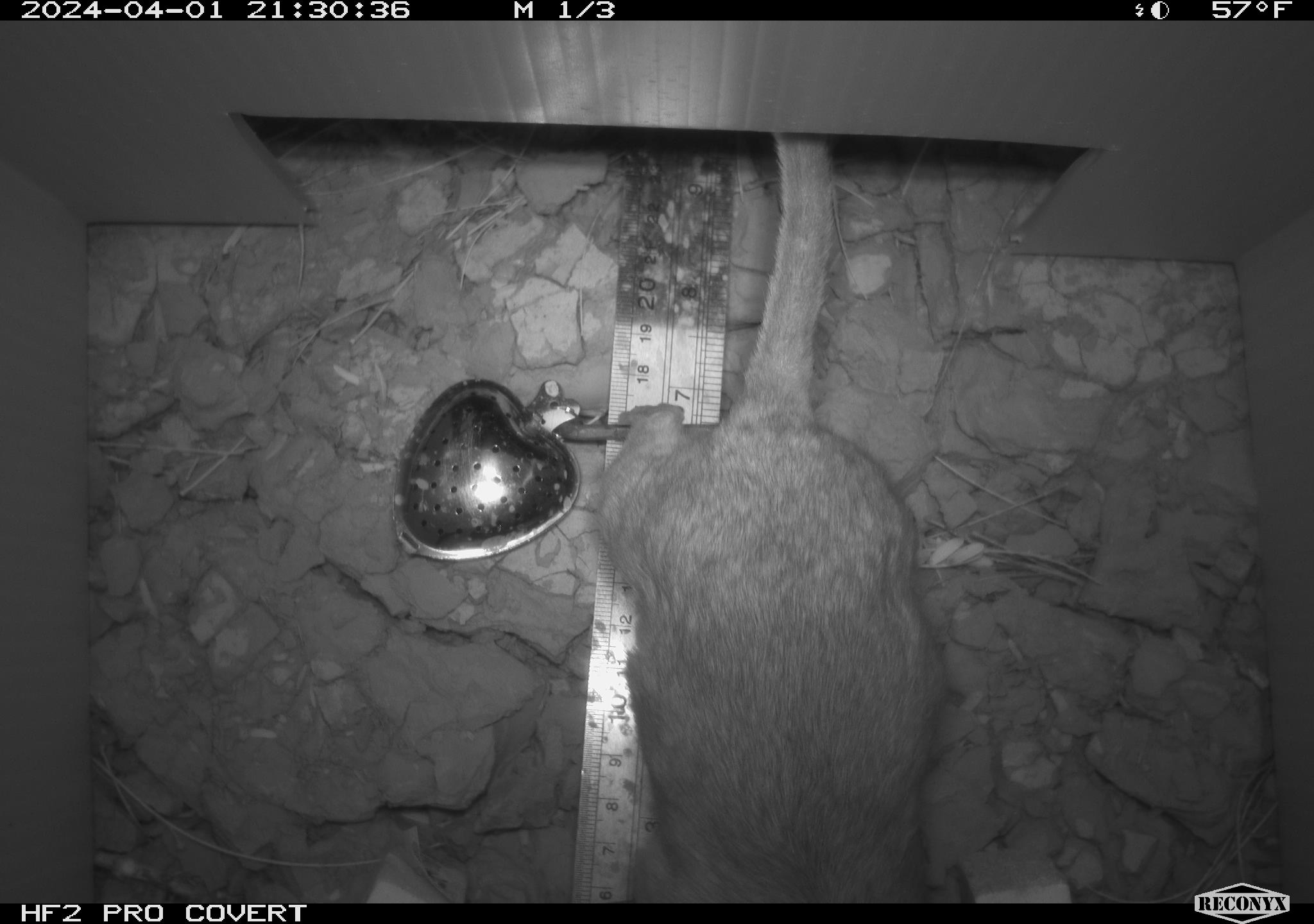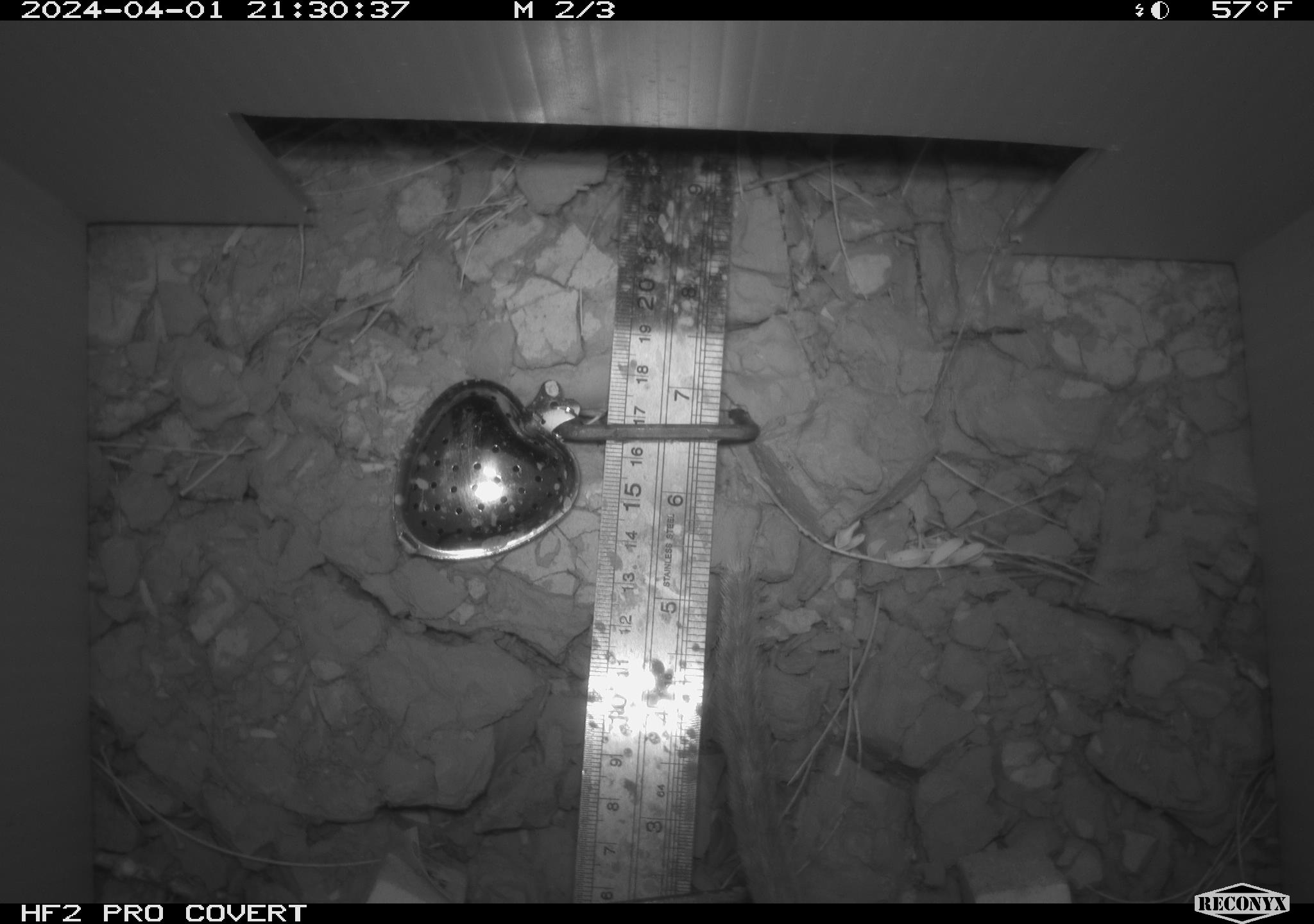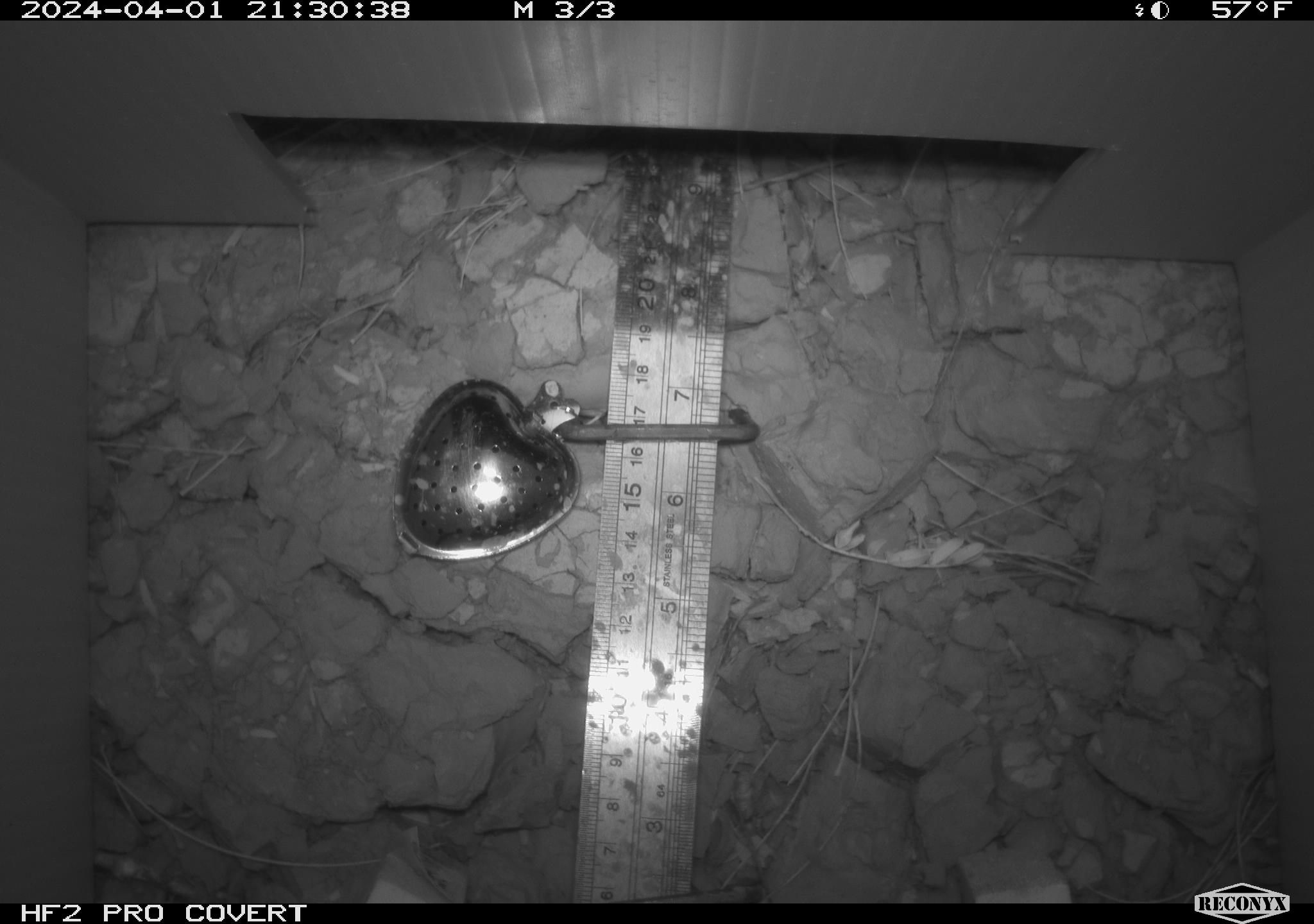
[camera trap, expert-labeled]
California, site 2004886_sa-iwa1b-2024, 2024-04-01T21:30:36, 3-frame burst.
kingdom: Animalia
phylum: Chordata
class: Mammalia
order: Rodentia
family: Cricetidae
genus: Neotoma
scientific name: Neotoma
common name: pack rat or woodrat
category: neotoma species